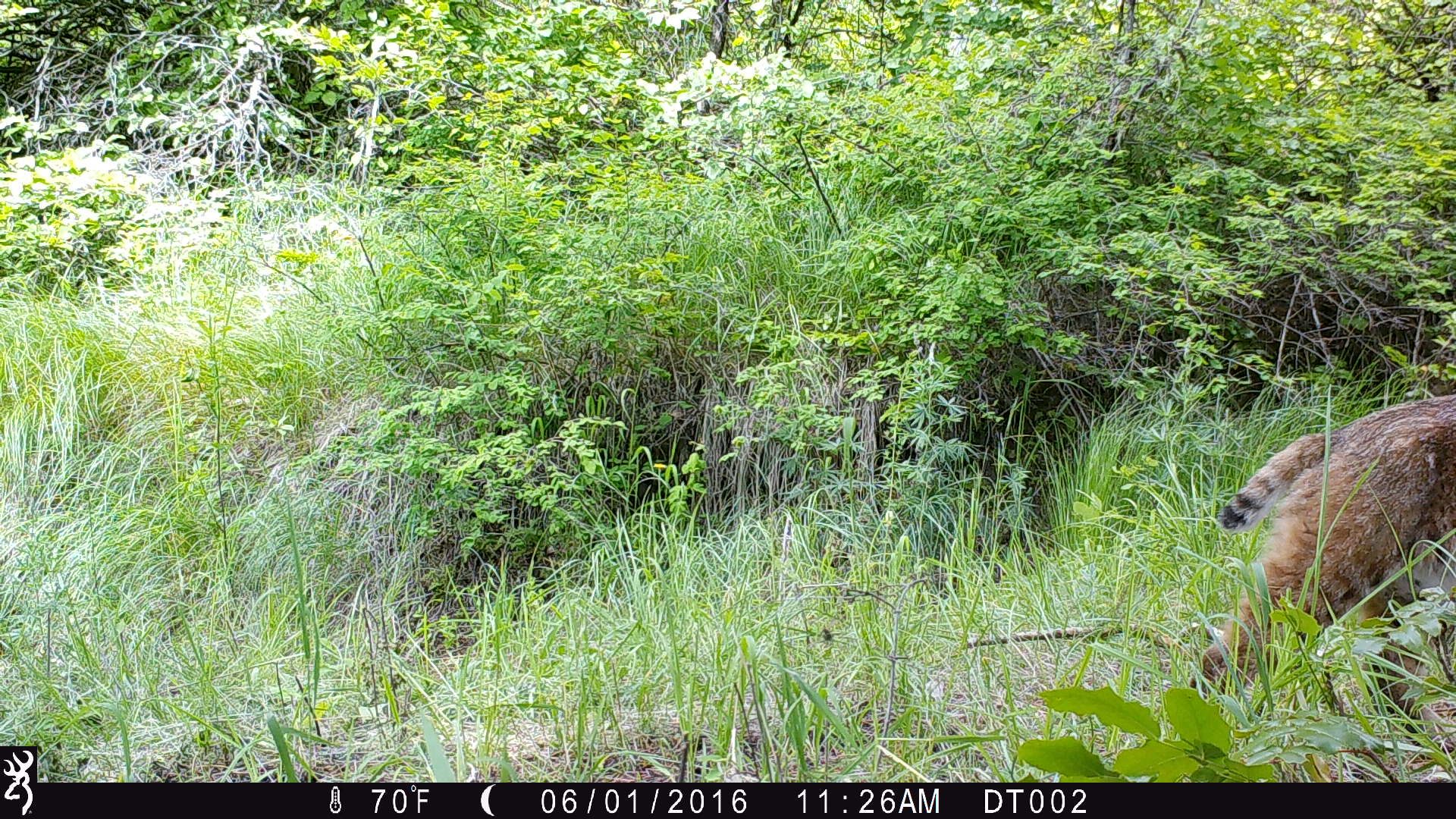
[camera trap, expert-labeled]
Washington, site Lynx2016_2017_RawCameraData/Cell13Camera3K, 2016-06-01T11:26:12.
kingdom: Animalia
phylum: Chordata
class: Mammalia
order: Carnivora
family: Felidae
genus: Lynx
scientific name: Lynx rufus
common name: bobcat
Lynx rufus (bobcat). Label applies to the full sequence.